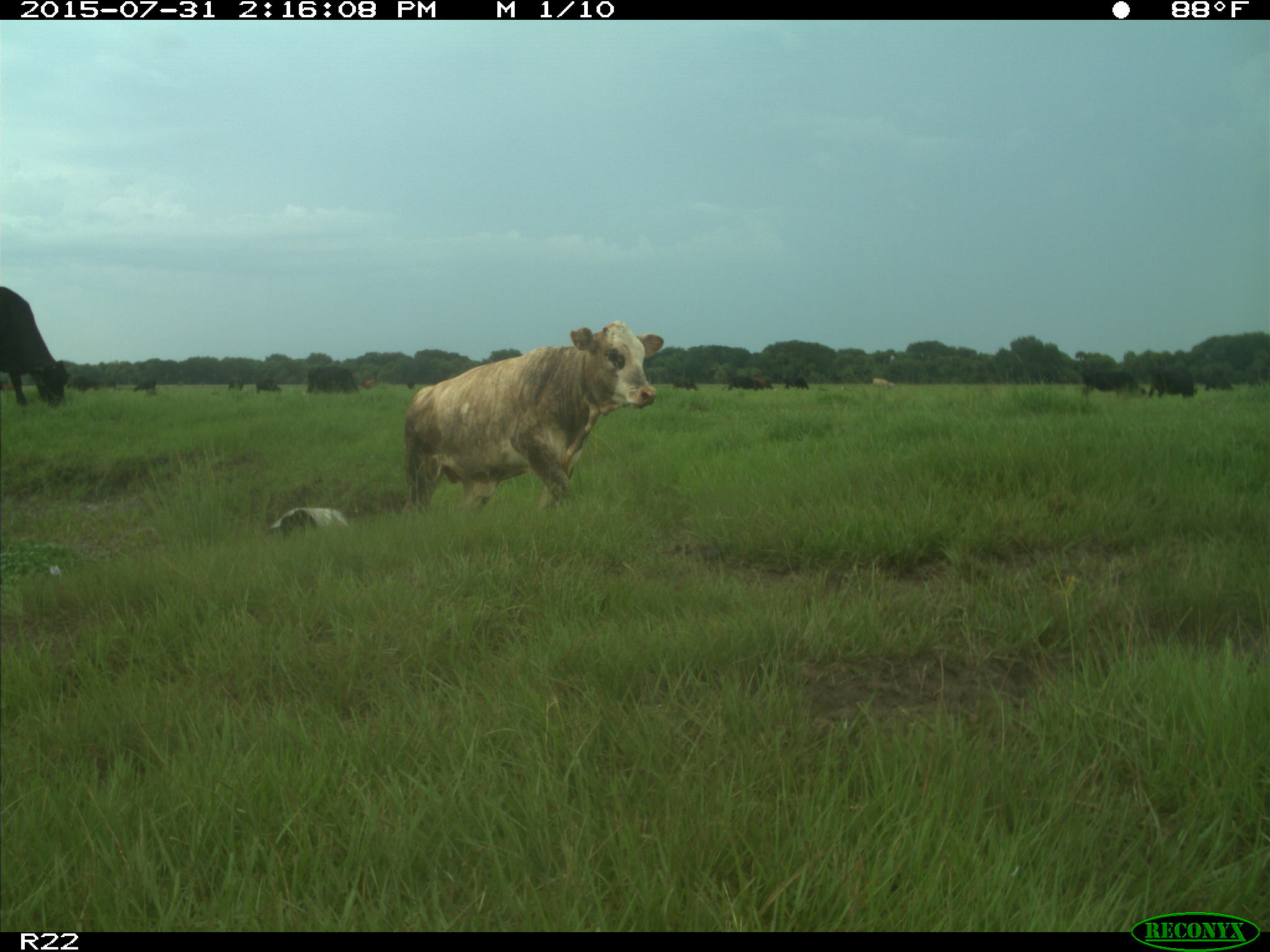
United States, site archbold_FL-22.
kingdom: Animalia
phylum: Chordata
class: Mammalia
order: Artiodactyla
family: Bovidae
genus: Bos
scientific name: Bos taurus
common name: domestic cow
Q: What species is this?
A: Bos taurus (domestic cow).